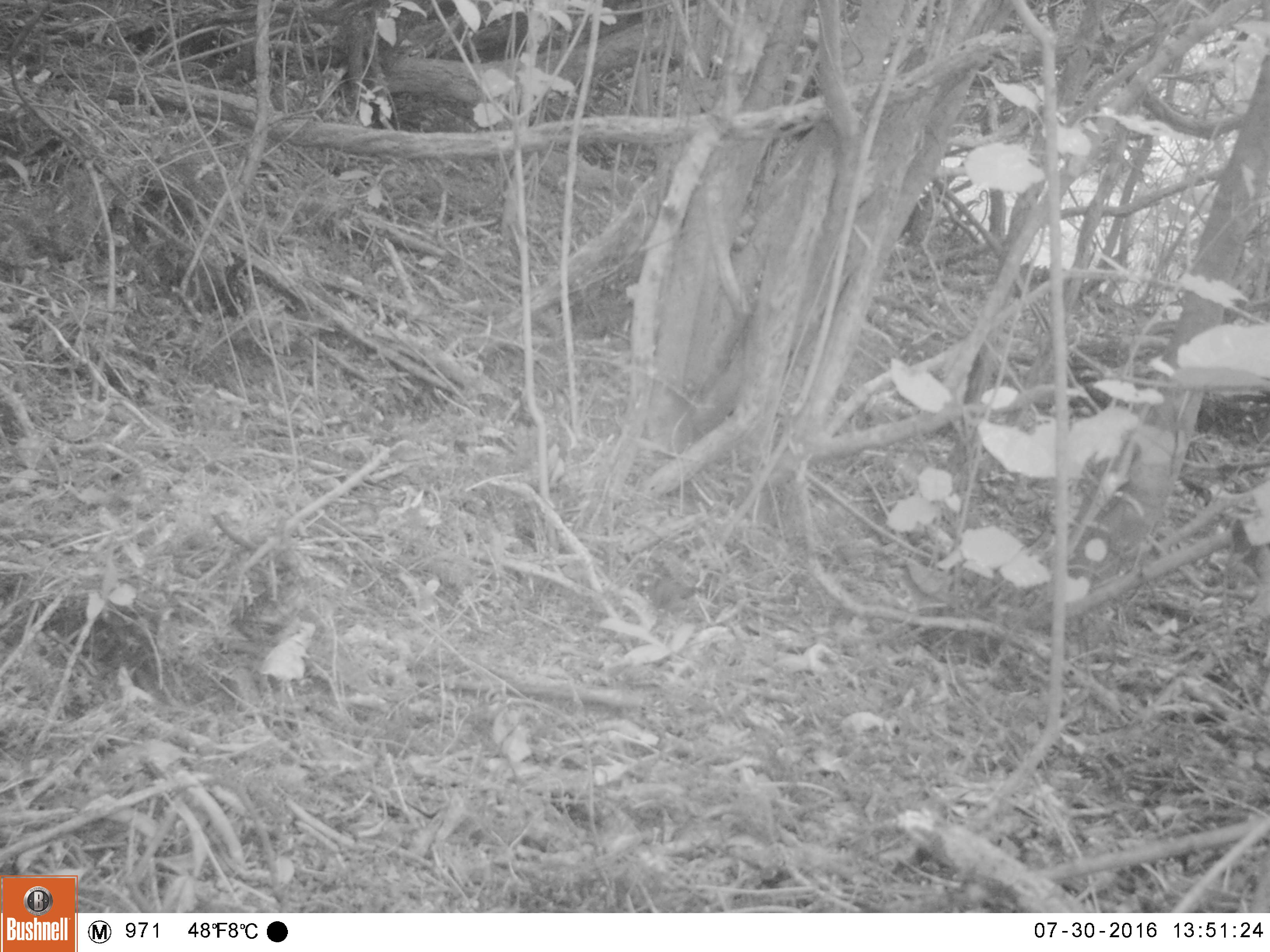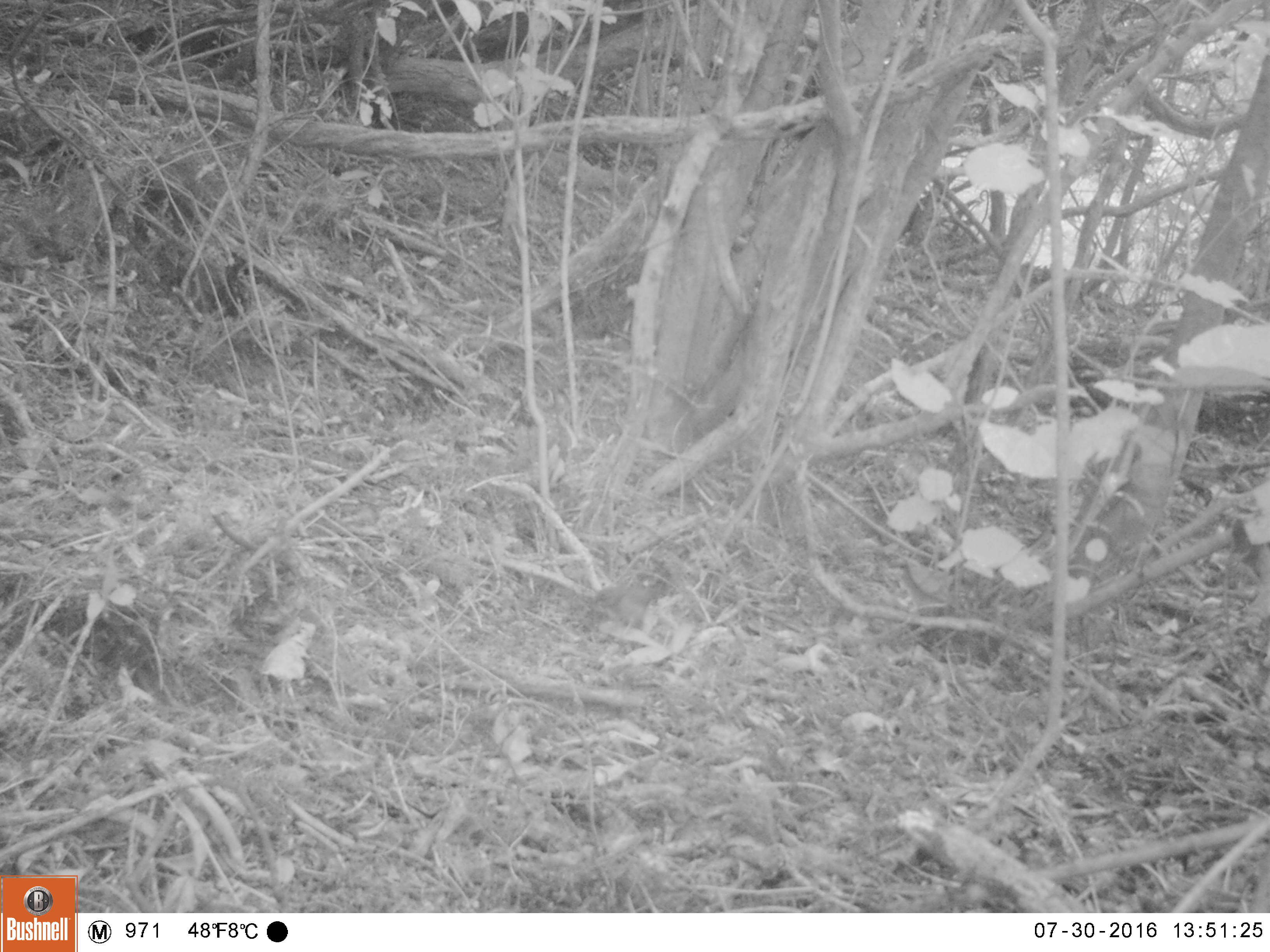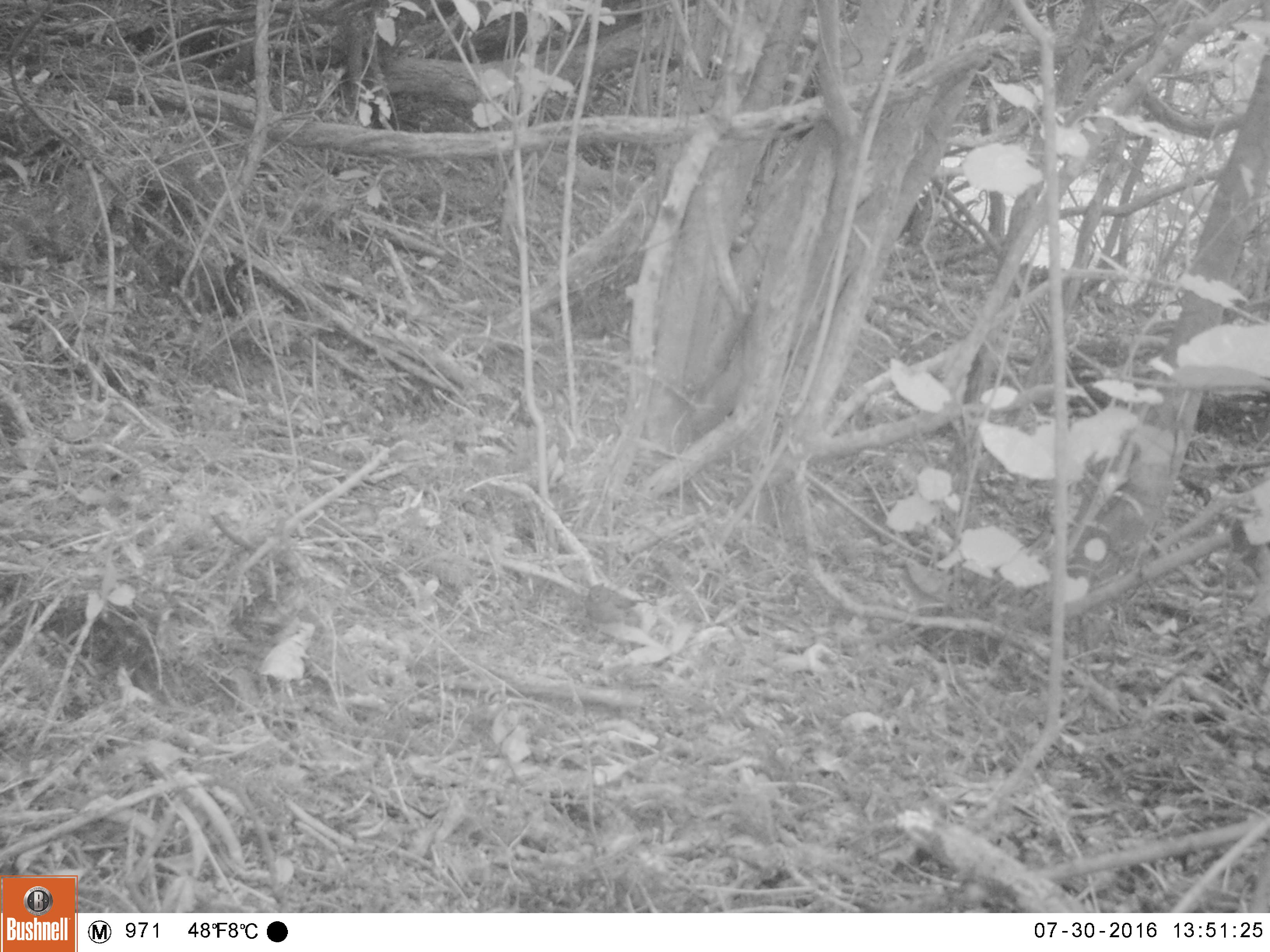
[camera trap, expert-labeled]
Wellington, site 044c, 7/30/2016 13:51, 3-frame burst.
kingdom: Animalia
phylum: Chordata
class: Aves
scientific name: Aves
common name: bird